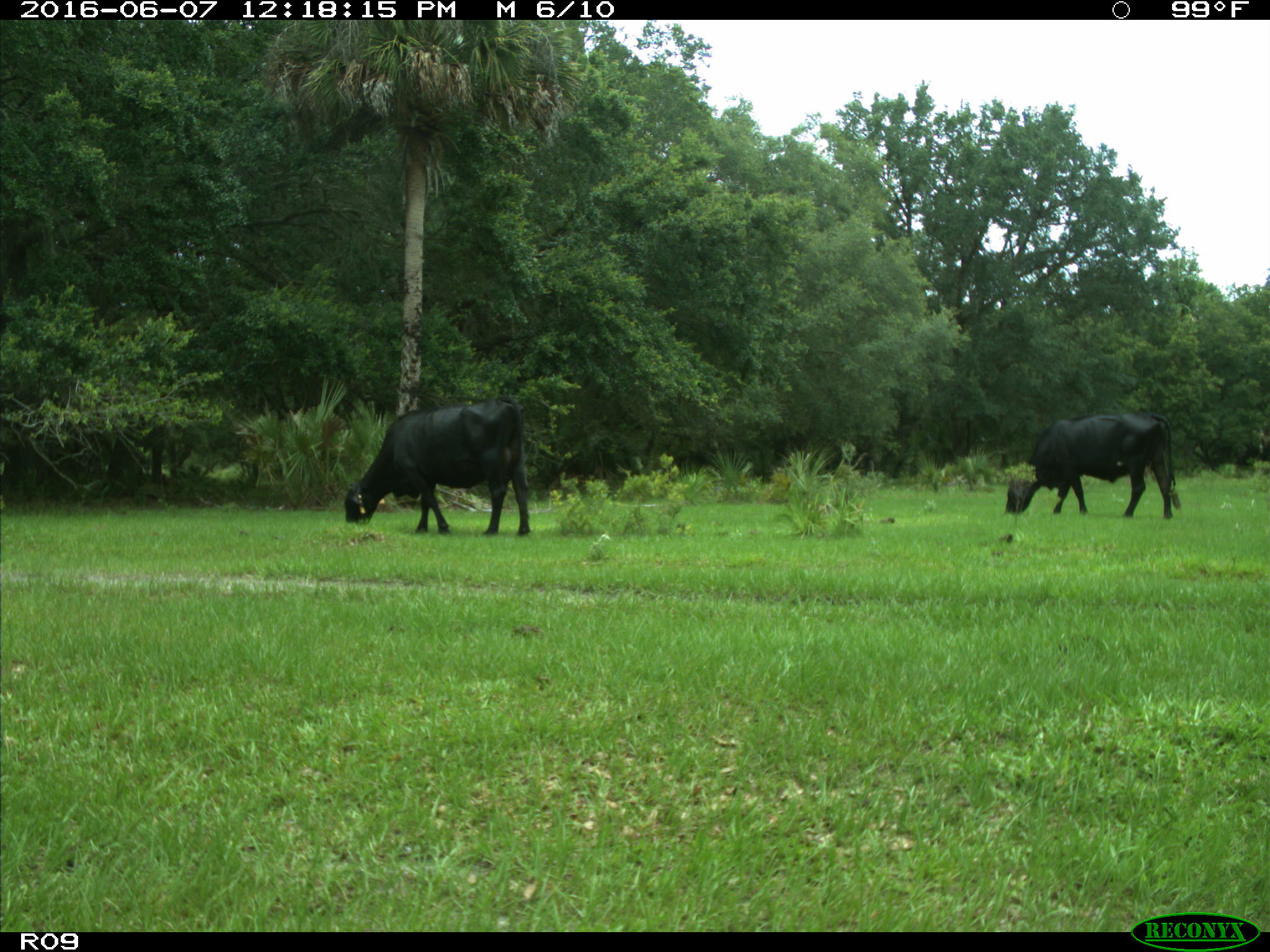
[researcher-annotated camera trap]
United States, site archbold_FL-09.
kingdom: Animalia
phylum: Chordata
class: Mammalia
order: Artiodactyla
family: Bovidae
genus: Bos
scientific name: Bos taurus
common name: domestic cow